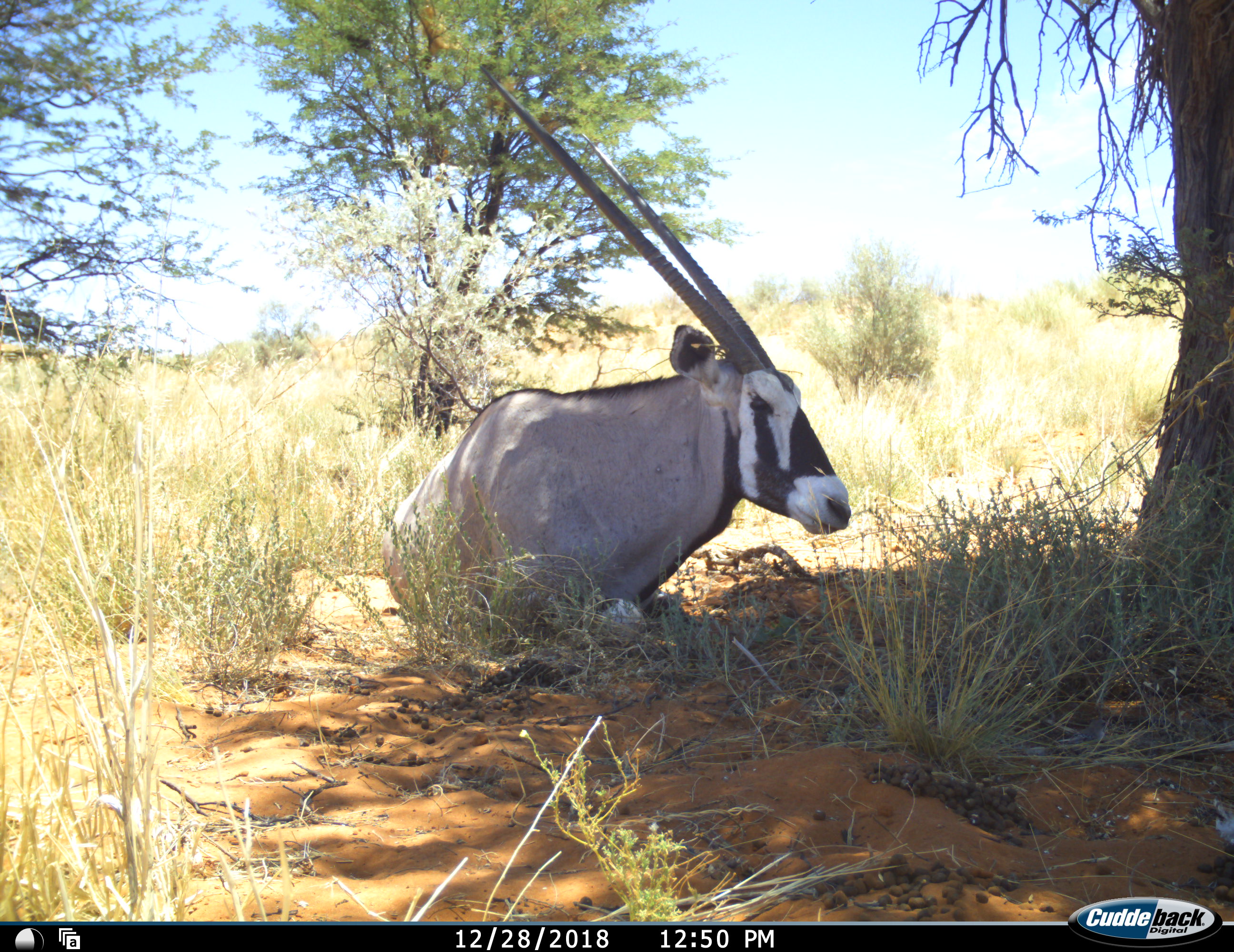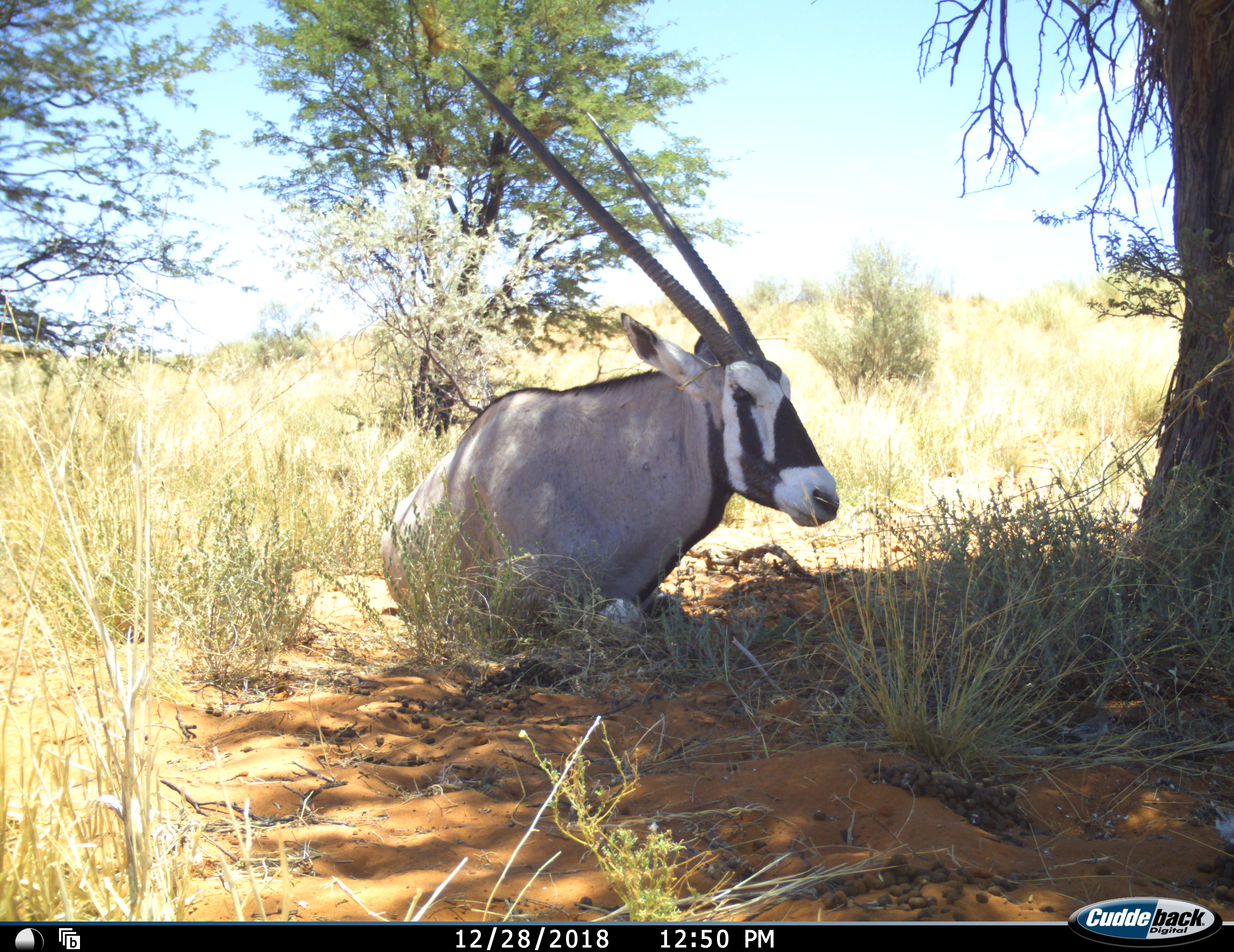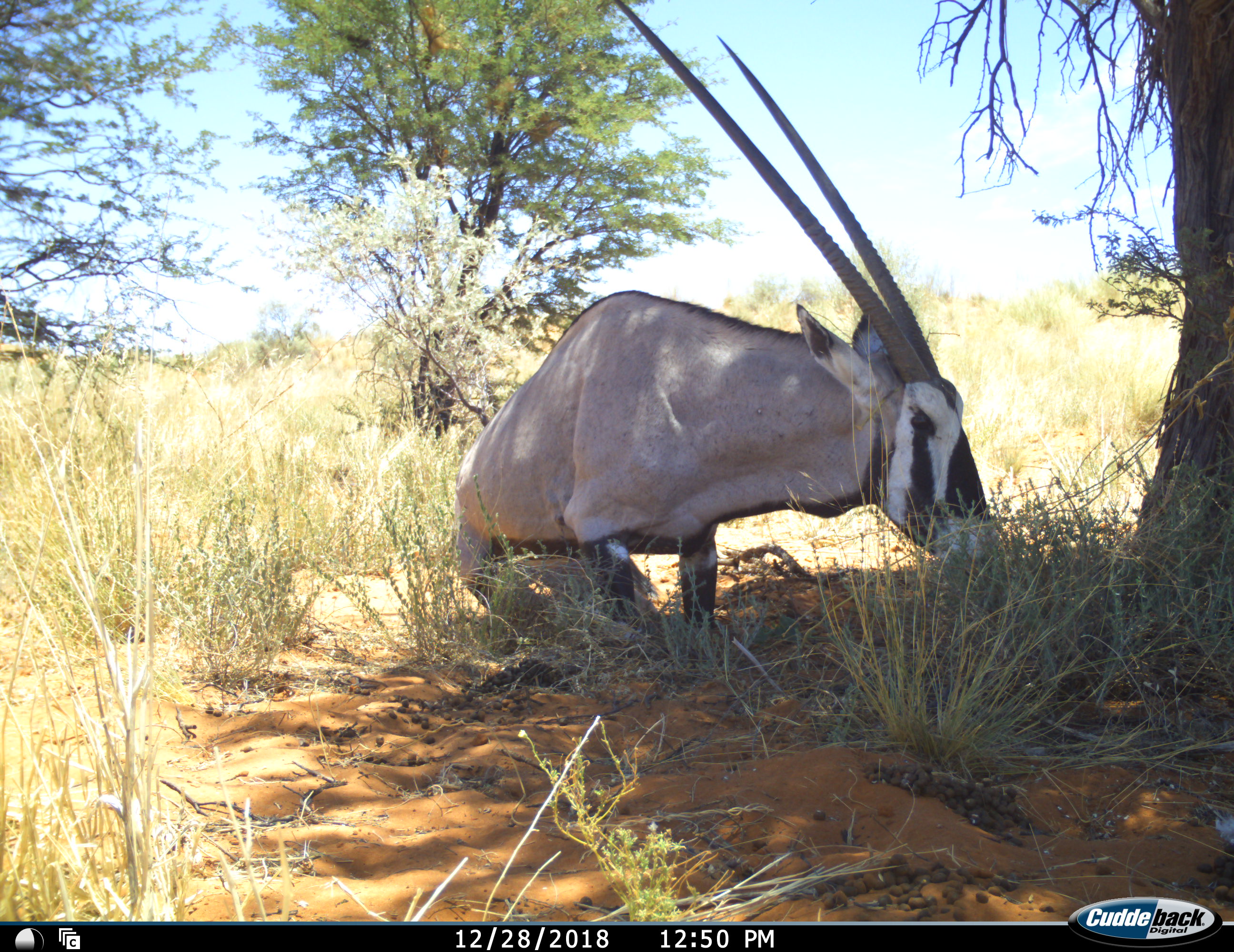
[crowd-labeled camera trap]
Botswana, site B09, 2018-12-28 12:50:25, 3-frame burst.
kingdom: Animalia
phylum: Chordata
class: Mammalia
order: Artiodactyla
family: Bovidae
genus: Oryx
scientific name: Oryx gazella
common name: gemsbok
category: gemsbokoryx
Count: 1.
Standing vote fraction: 0%.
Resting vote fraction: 90%.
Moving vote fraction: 20%.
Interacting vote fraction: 0%.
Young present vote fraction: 0%.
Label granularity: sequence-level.